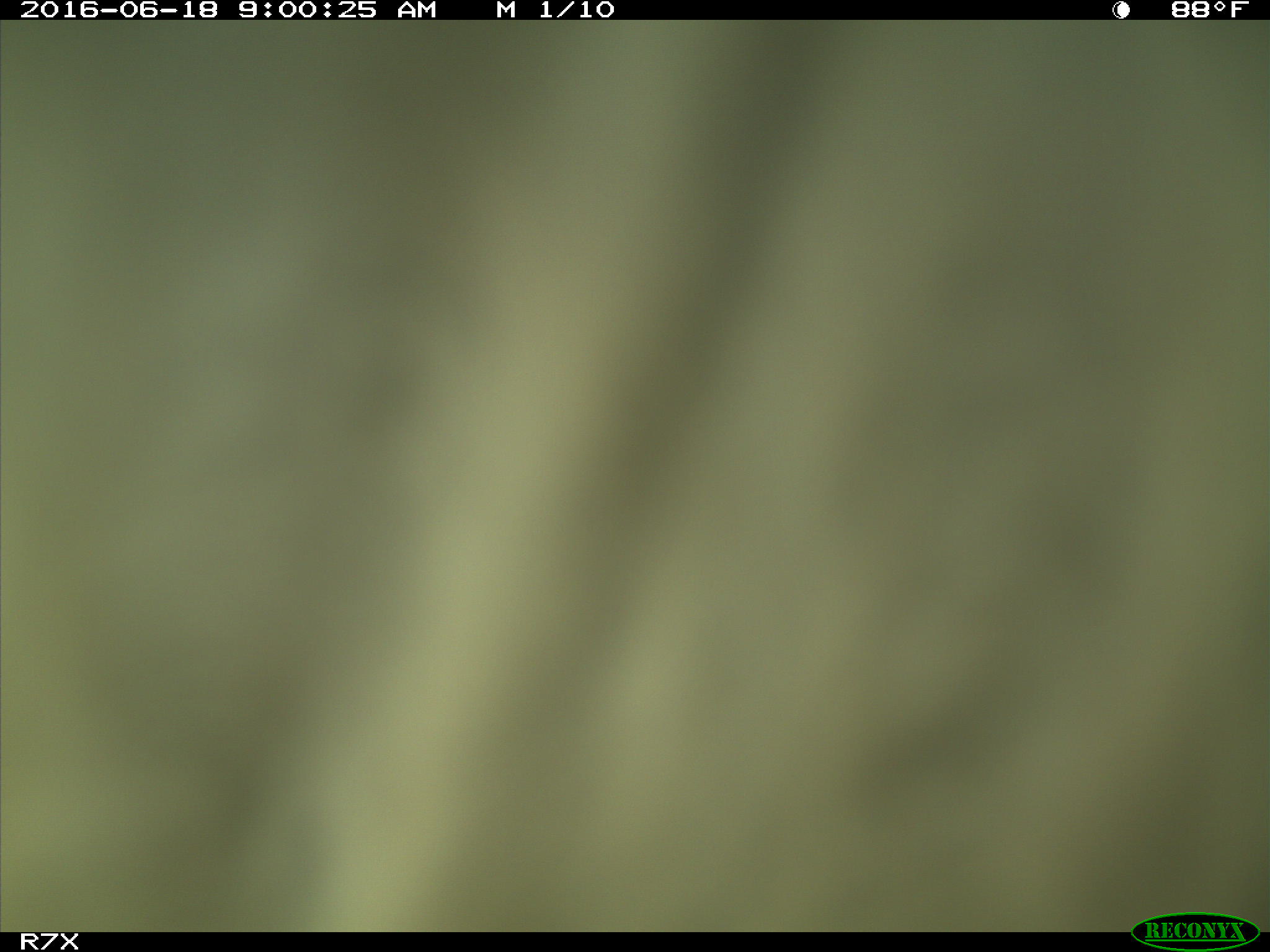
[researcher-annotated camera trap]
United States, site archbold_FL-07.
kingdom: Animalia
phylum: Chordata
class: Mammalia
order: Artiodactyla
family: Bovidae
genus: Bos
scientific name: Bos taurus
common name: domestic cow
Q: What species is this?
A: Bos taurus (domestic cow).